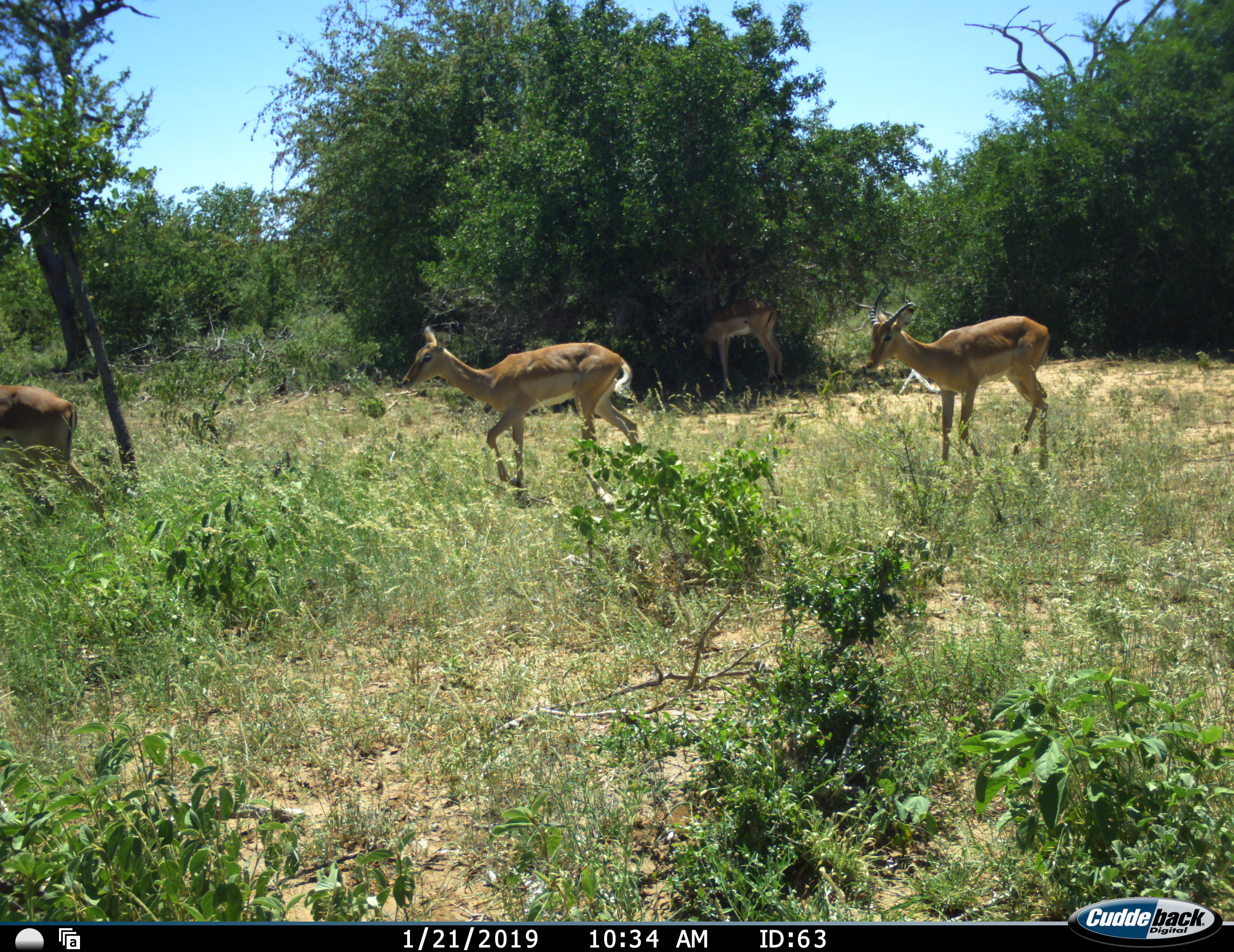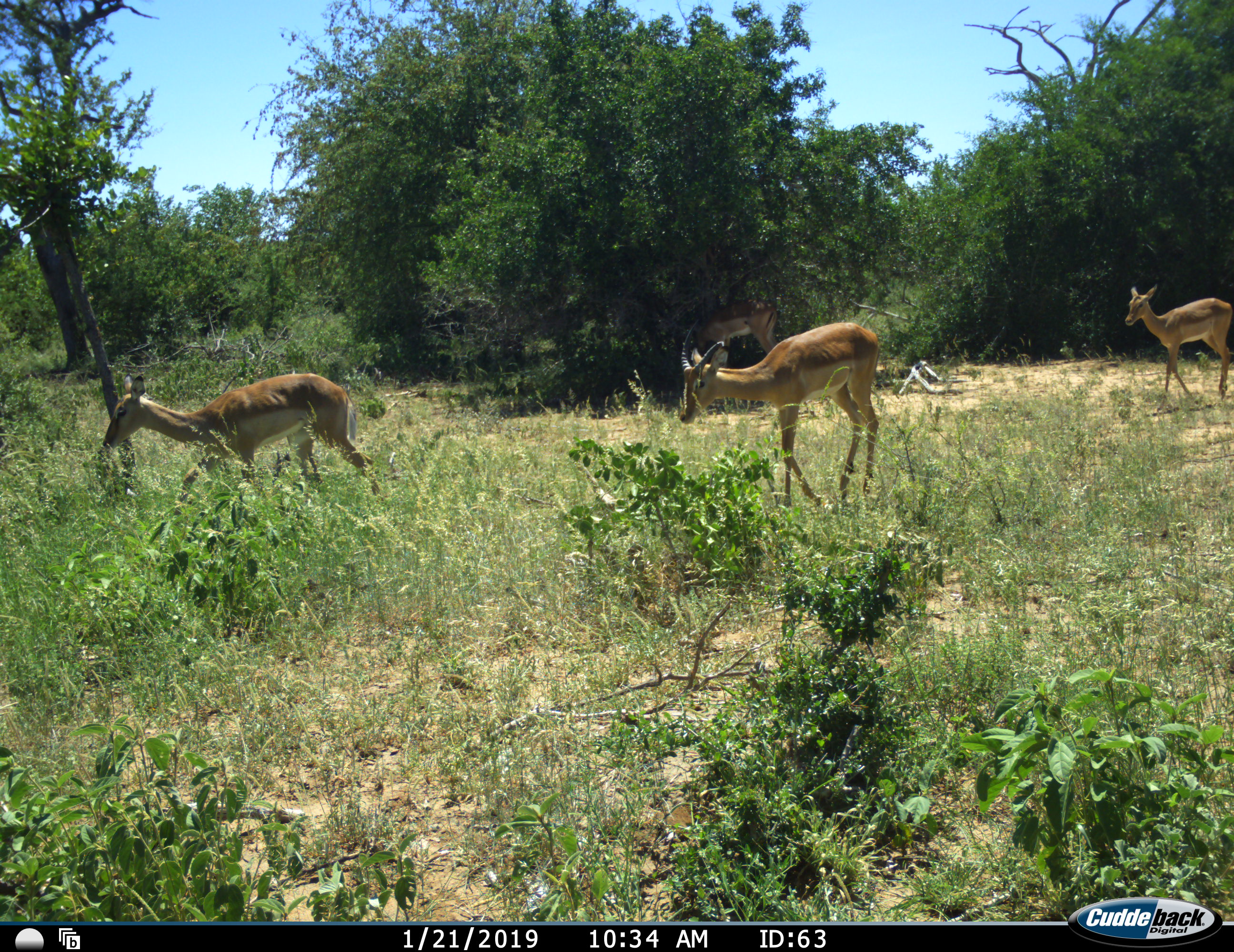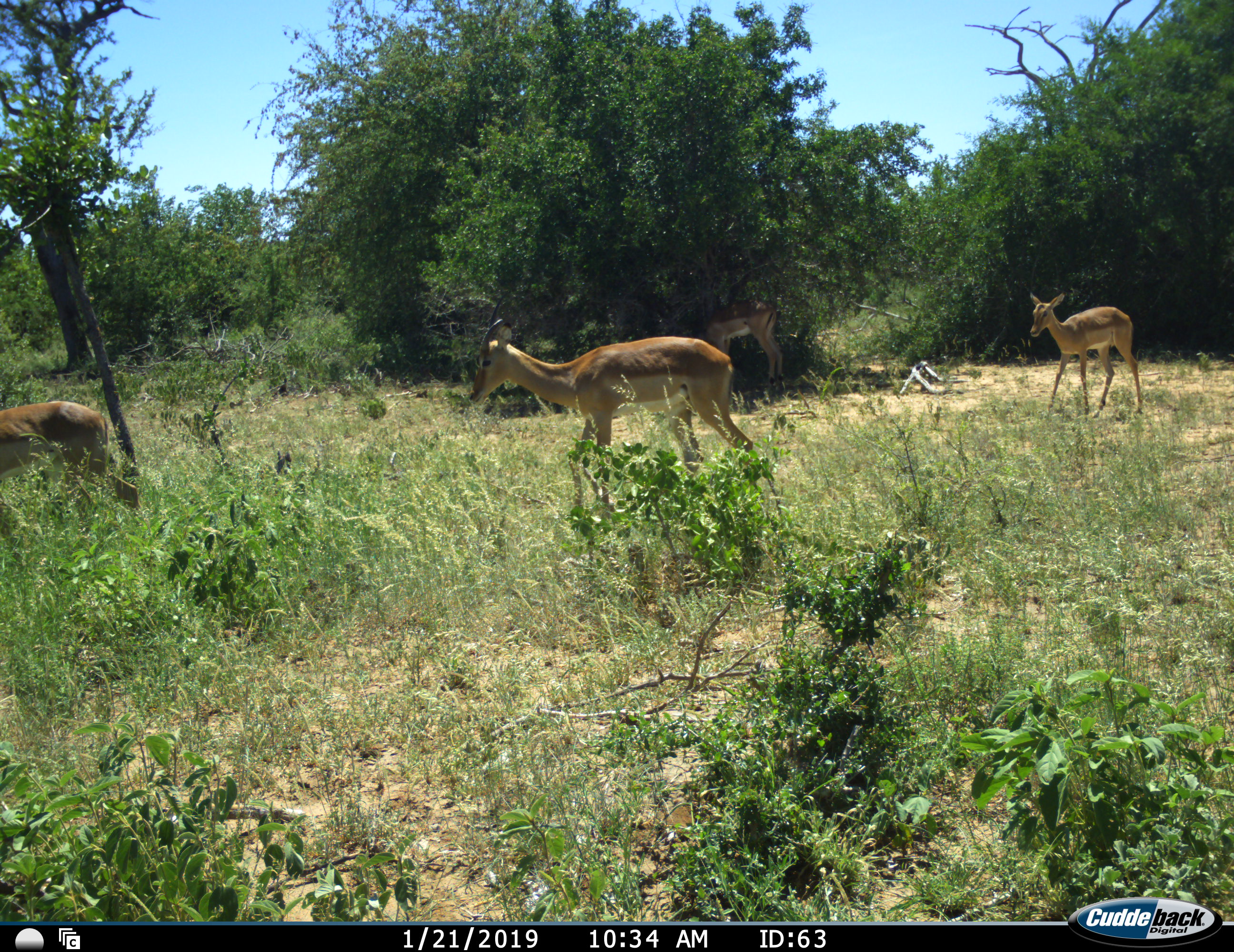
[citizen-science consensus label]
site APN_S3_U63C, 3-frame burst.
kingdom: Animalia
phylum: Chordata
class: Mammalia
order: Artiodactyla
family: Bovidae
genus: Aepyceros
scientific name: Aepyceros melampus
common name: impala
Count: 4.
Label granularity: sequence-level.